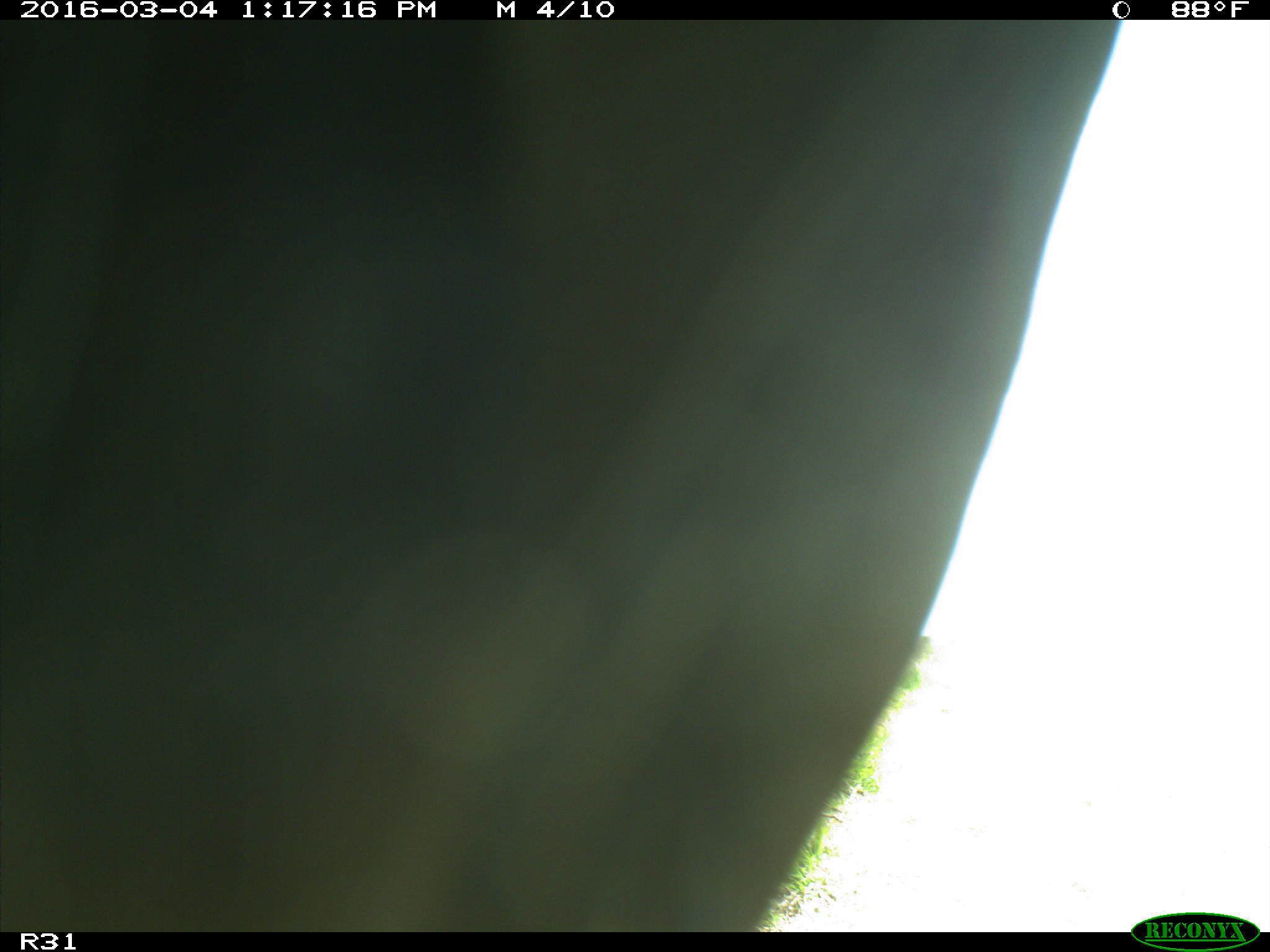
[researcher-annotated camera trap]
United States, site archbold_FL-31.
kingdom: Animalia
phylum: Chordata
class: Aves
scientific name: Aves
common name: birds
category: unidentified bird